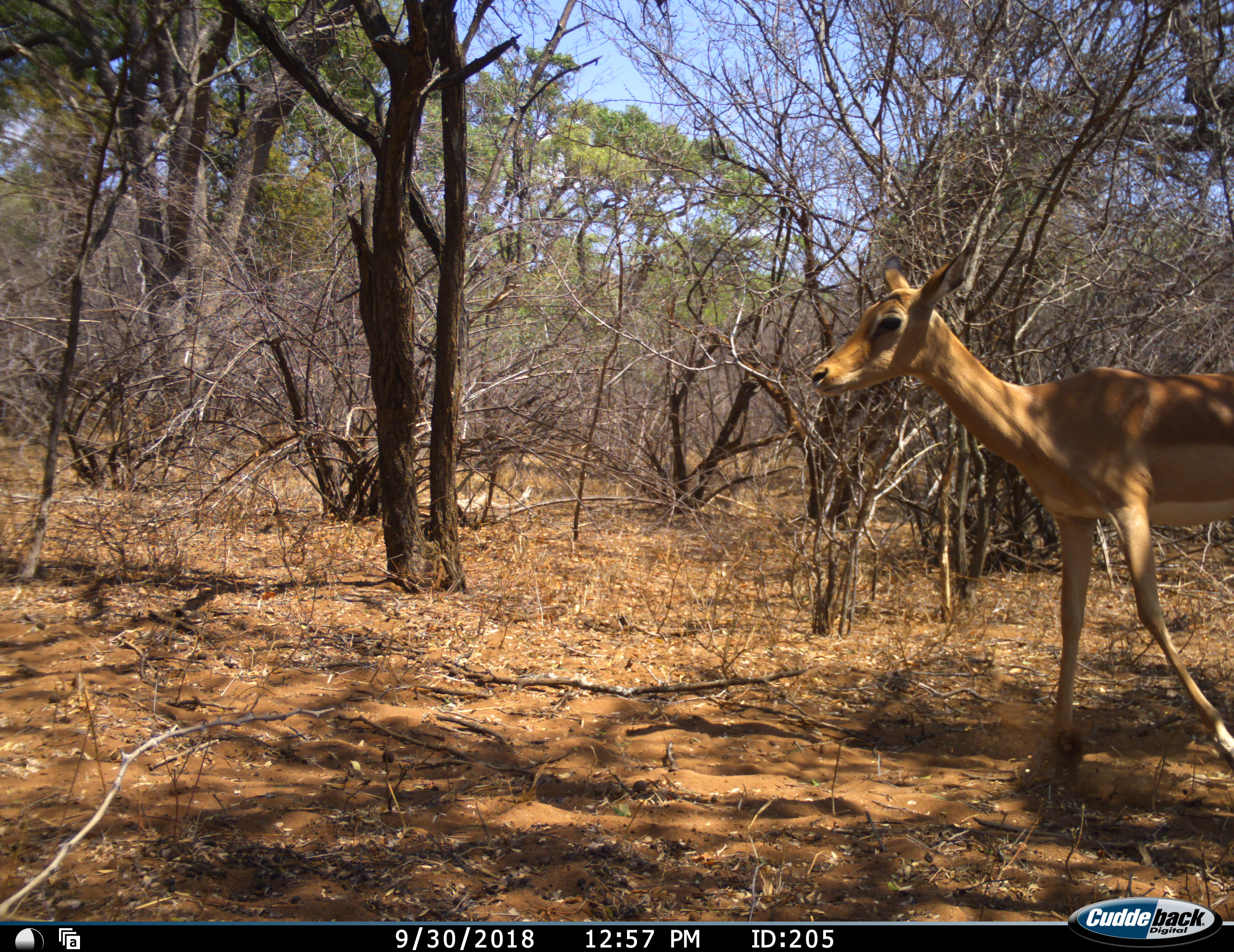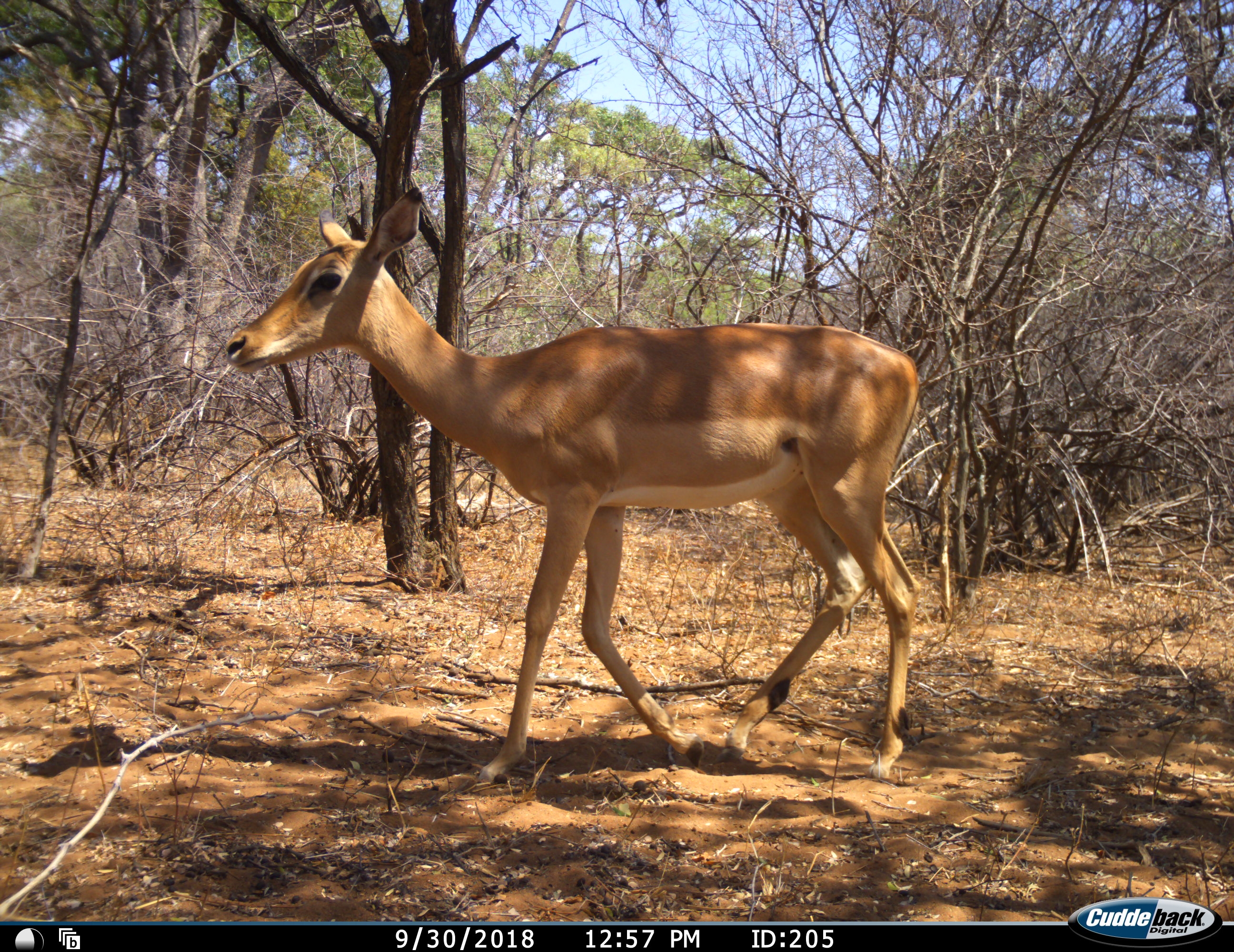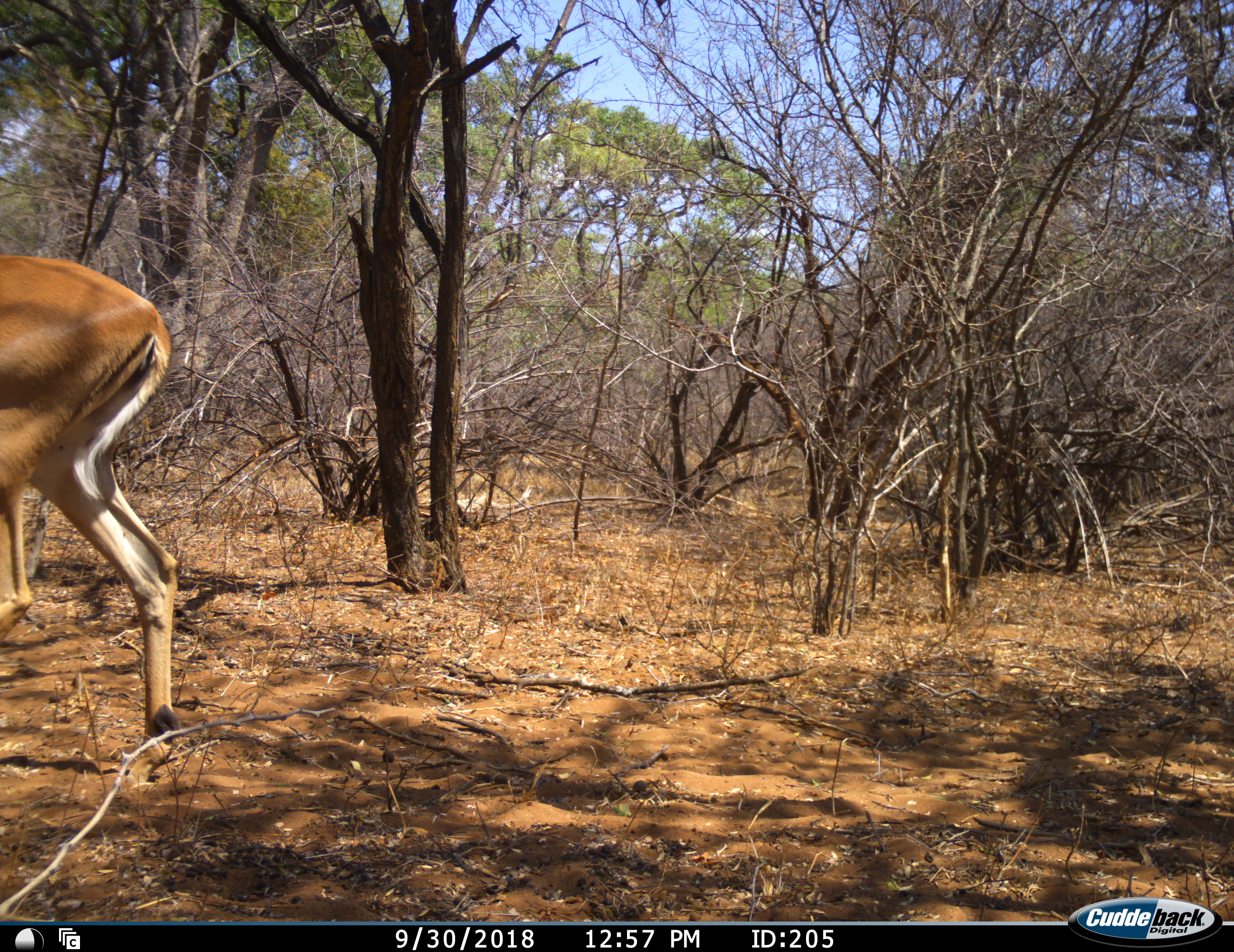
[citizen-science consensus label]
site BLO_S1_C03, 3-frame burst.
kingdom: Animalia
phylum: Chordata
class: Mammalia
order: Artiodactyla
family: Bovidae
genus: Aepyceros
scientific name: Aepyceros melampus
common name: impala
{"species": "impala (Aepyceros melampus)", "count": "1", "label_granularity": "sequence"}